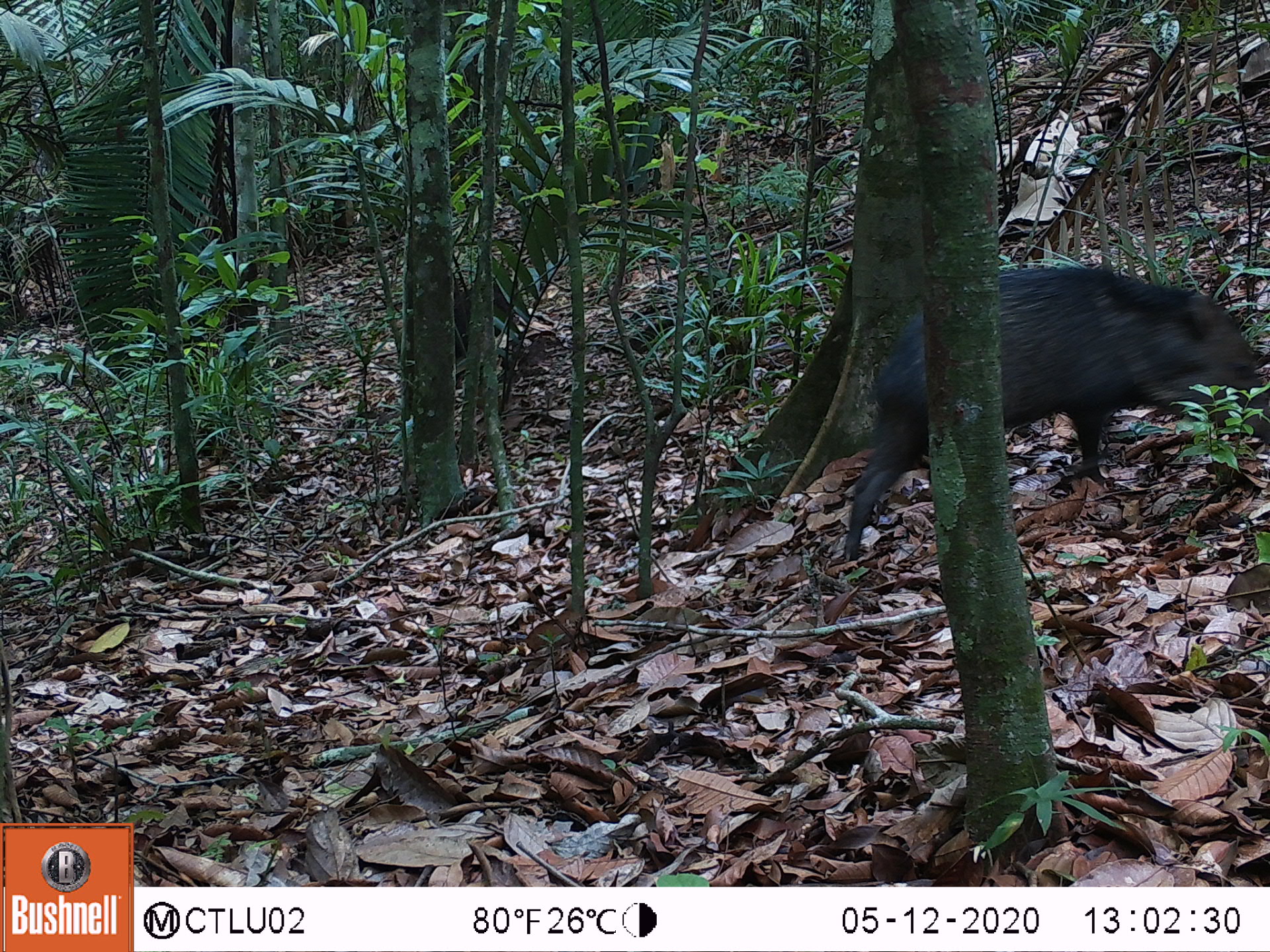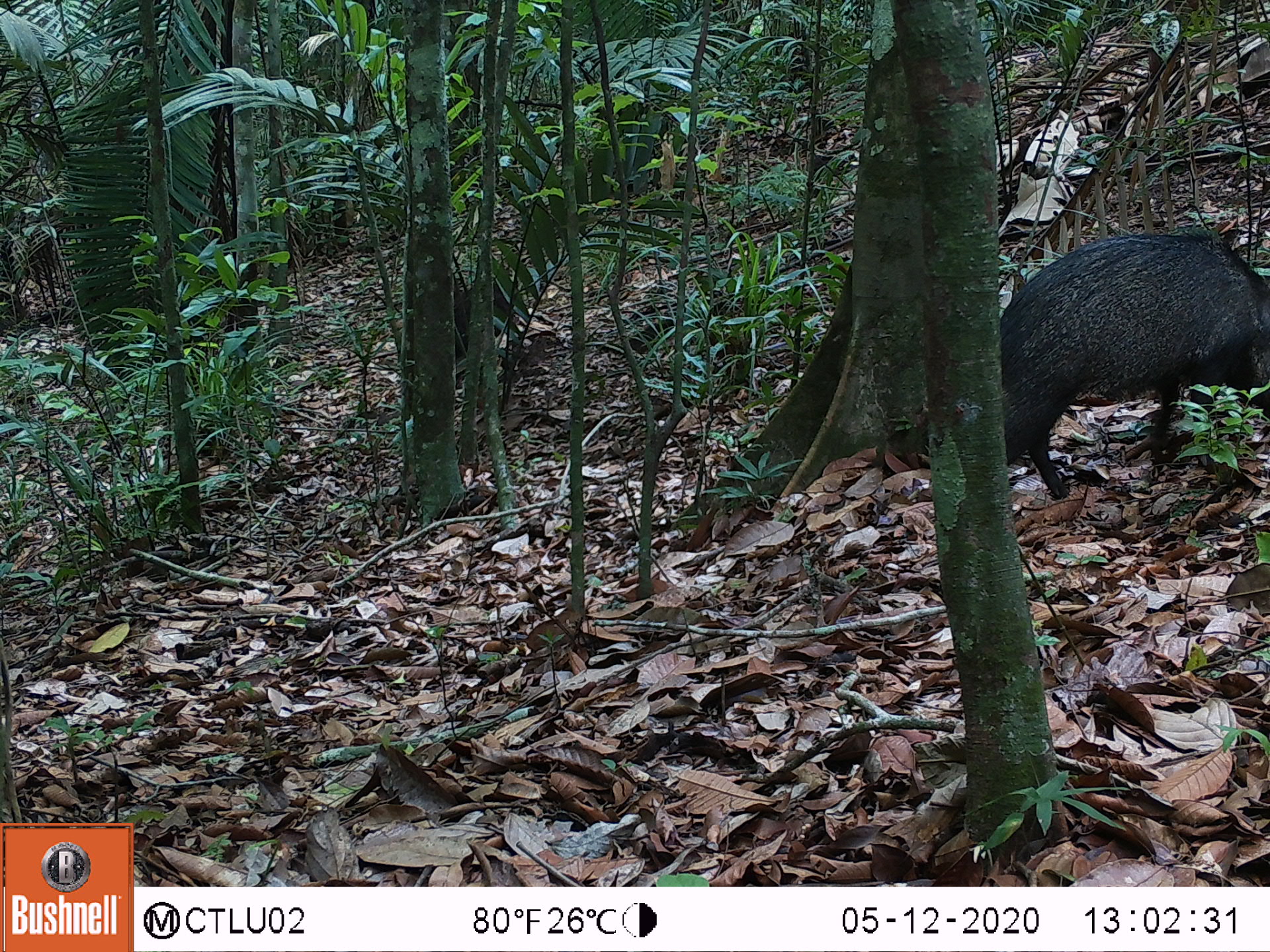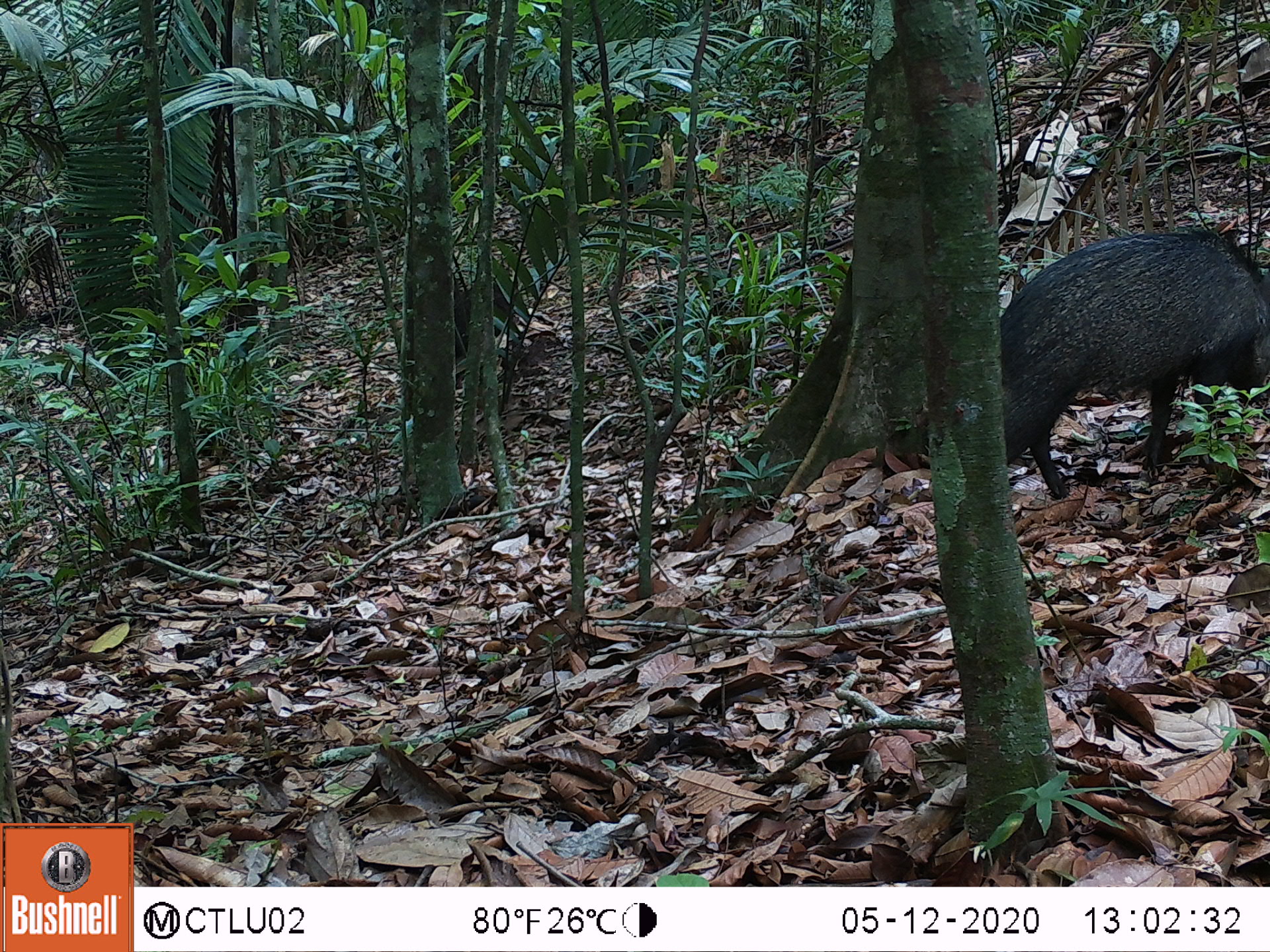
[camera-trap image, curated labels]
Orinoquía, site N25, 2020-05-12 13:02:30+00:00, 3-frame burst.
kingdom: Animalia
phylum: Chordata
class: Mammalia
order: Artiodactyla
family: Tayassuidae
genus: Pecari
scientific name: Pecari tajacu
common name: collared peccary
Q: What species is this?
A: Collared peccary (Pecari tajacu).